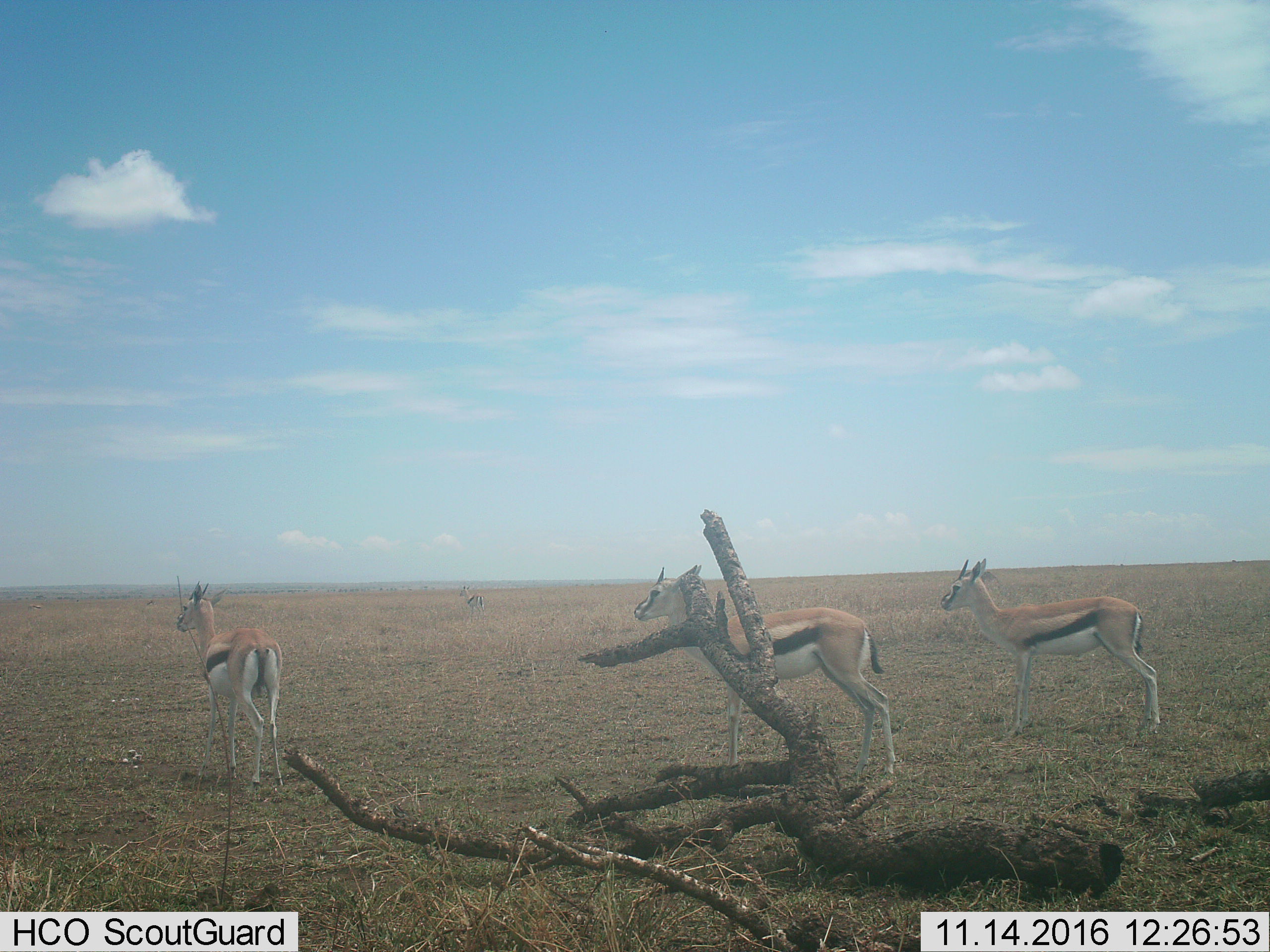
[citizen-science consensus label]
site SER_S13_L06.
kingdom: Animalia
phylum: Chordata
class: Mammalia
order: Artiodactyla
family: Bovidae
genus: Eudorcas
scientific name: Eudorcas thomsonii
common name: thomson's gazelle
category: gazellethomsons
Gazellethomsons (thomson's gazelle) (Eudorcas thomsonii), count 4. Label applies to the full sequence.